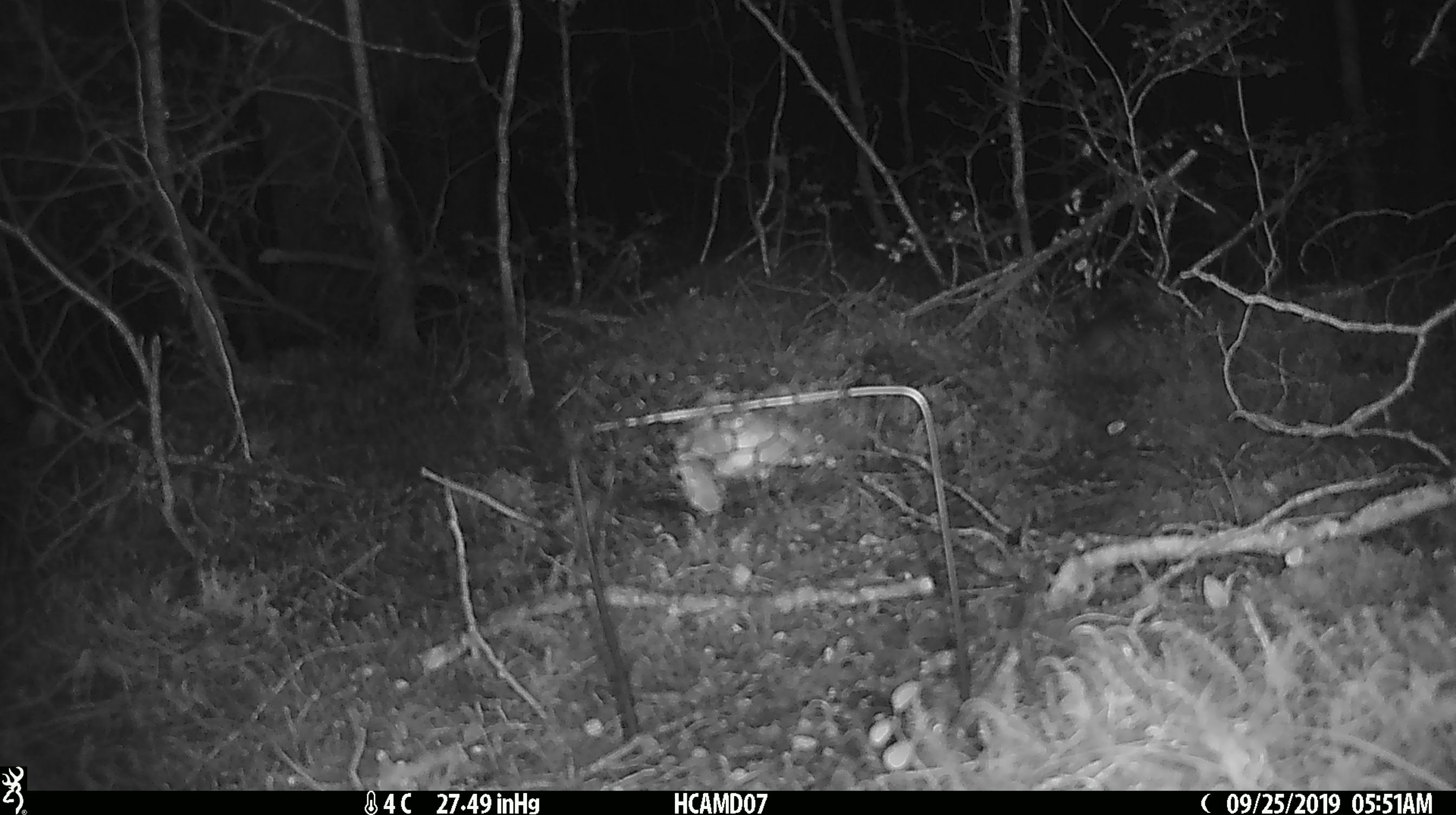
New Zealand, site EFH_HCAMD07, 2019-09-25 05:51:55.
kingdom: Animalia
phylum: Chordata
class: Mammalia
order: Rodentia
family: Muridae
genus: Mus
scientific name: Mus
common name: mouse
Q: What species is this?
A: Mouse (Mus).